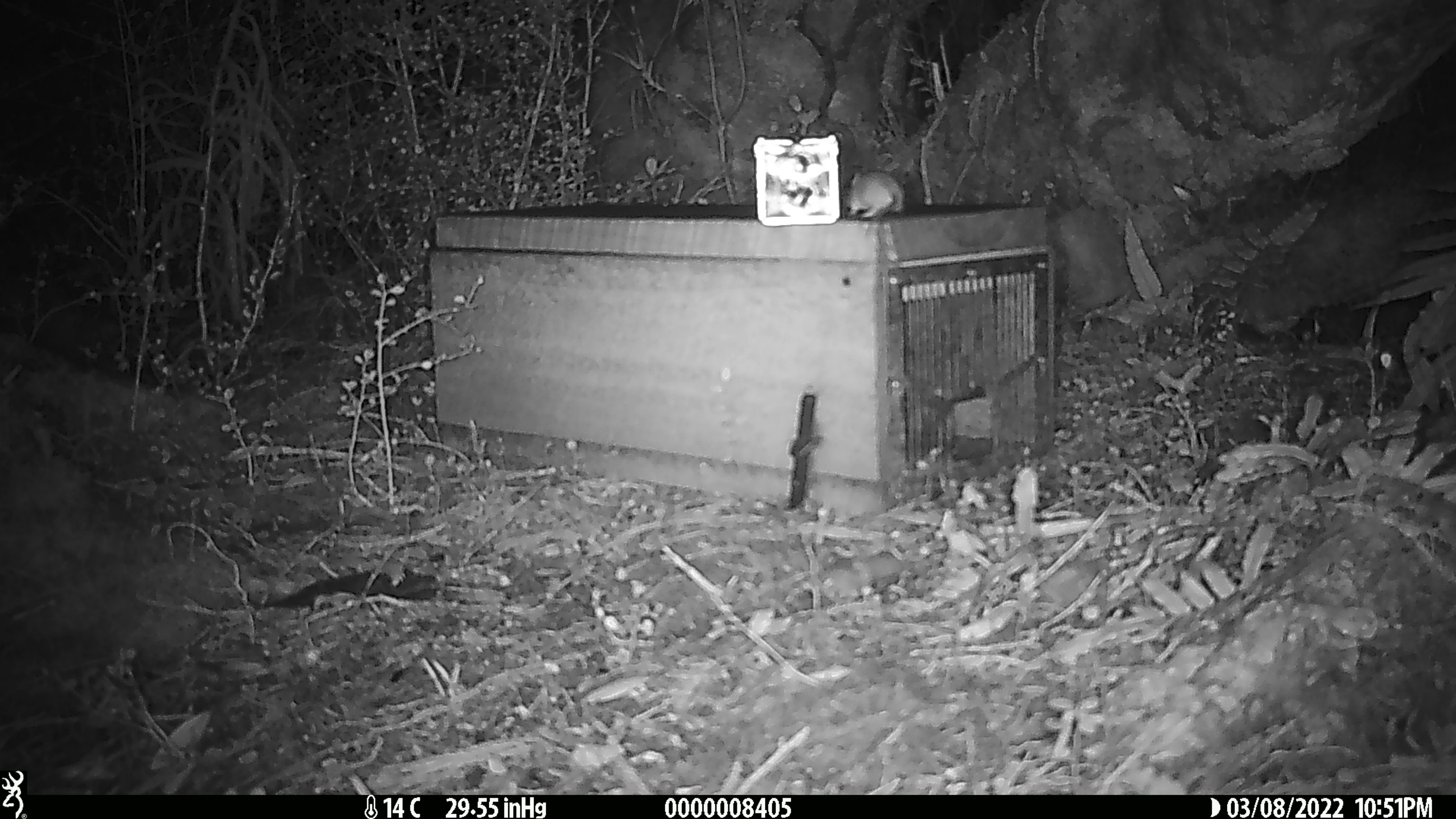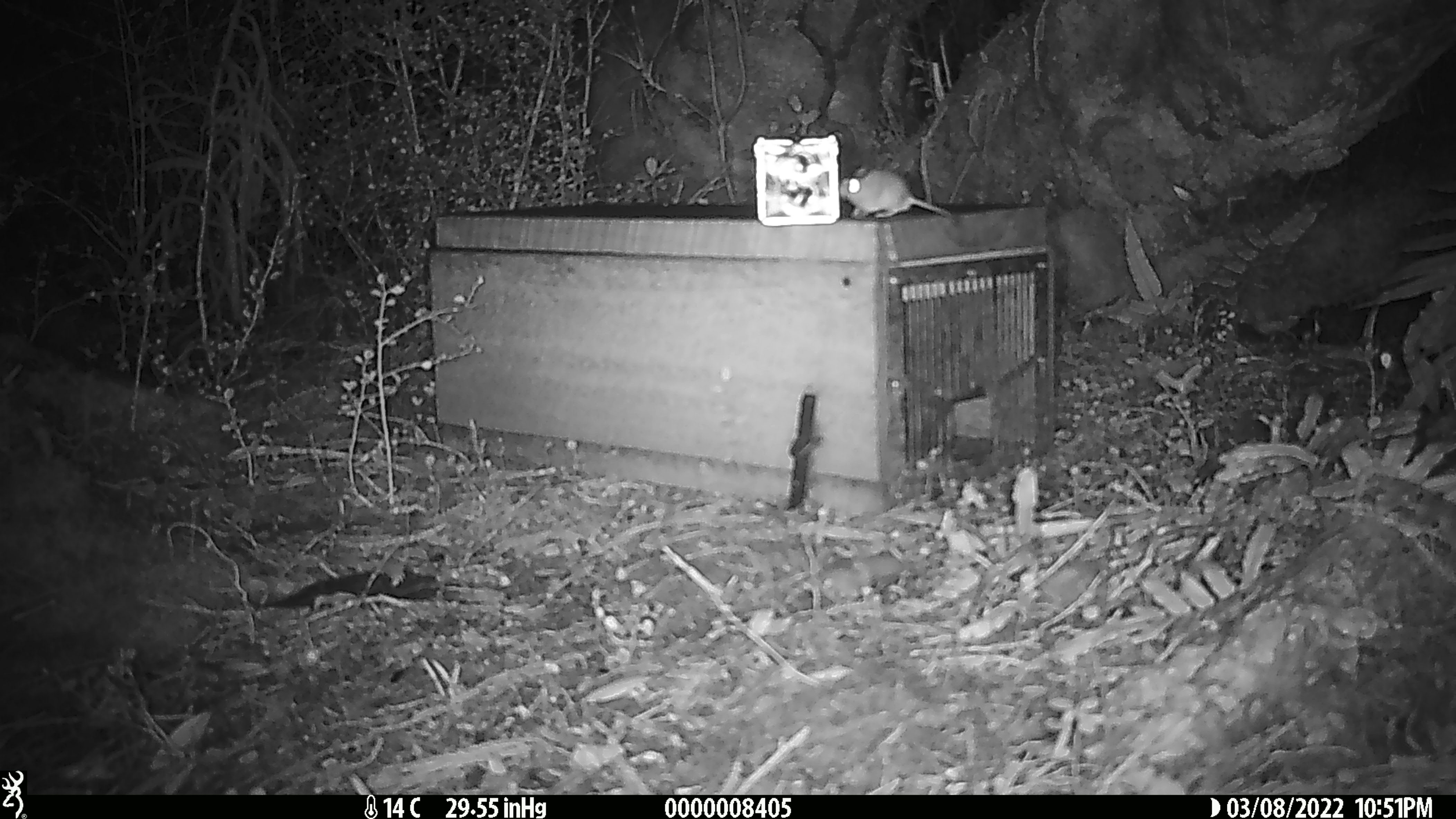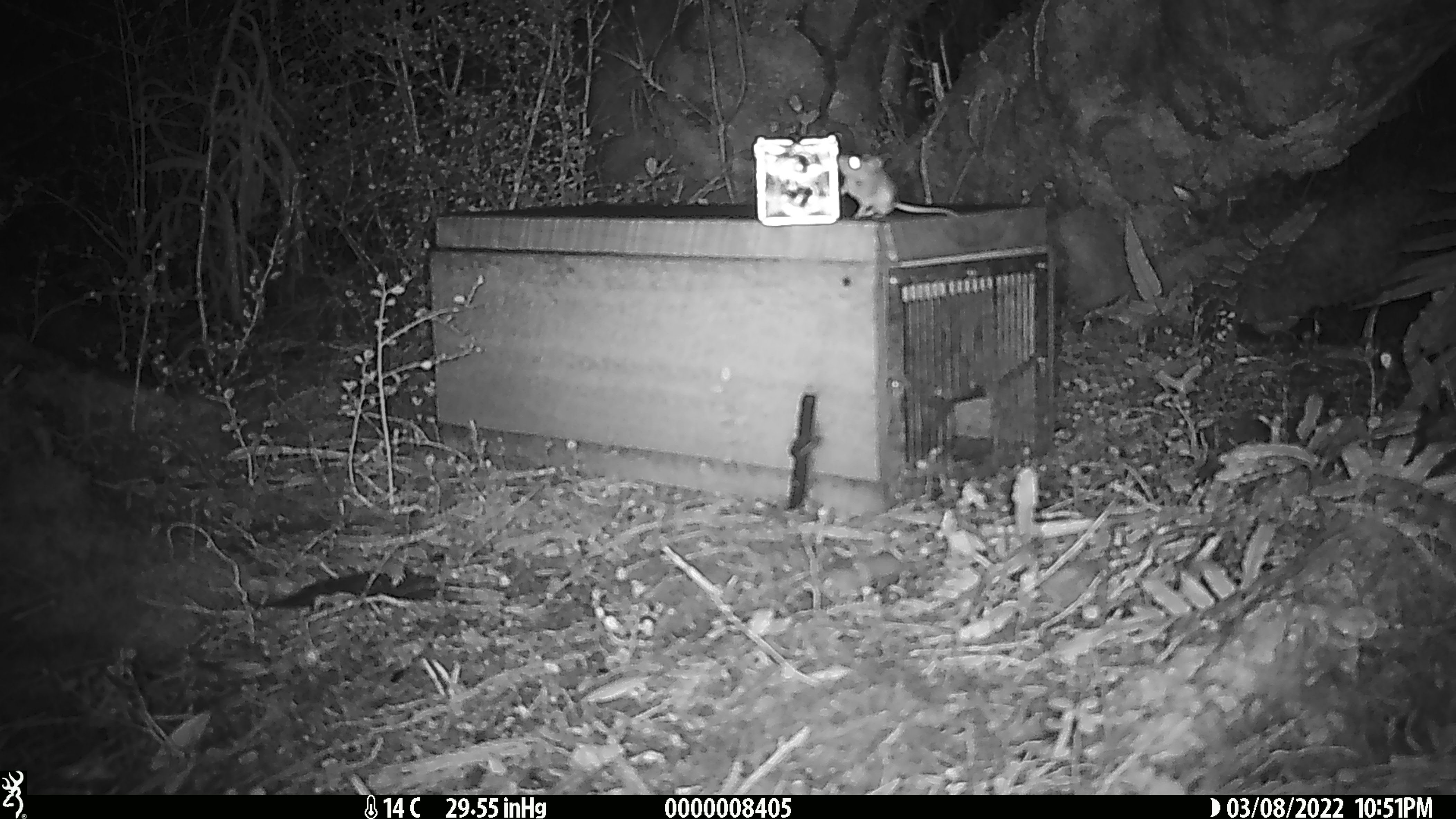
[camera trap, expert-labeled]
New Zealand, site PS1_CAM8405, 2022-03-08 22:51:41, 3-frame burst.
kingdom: Animalia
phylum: Chordata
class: Mammalia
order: Rodentia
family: Muridae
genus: Mus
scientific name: Mus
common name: mouse